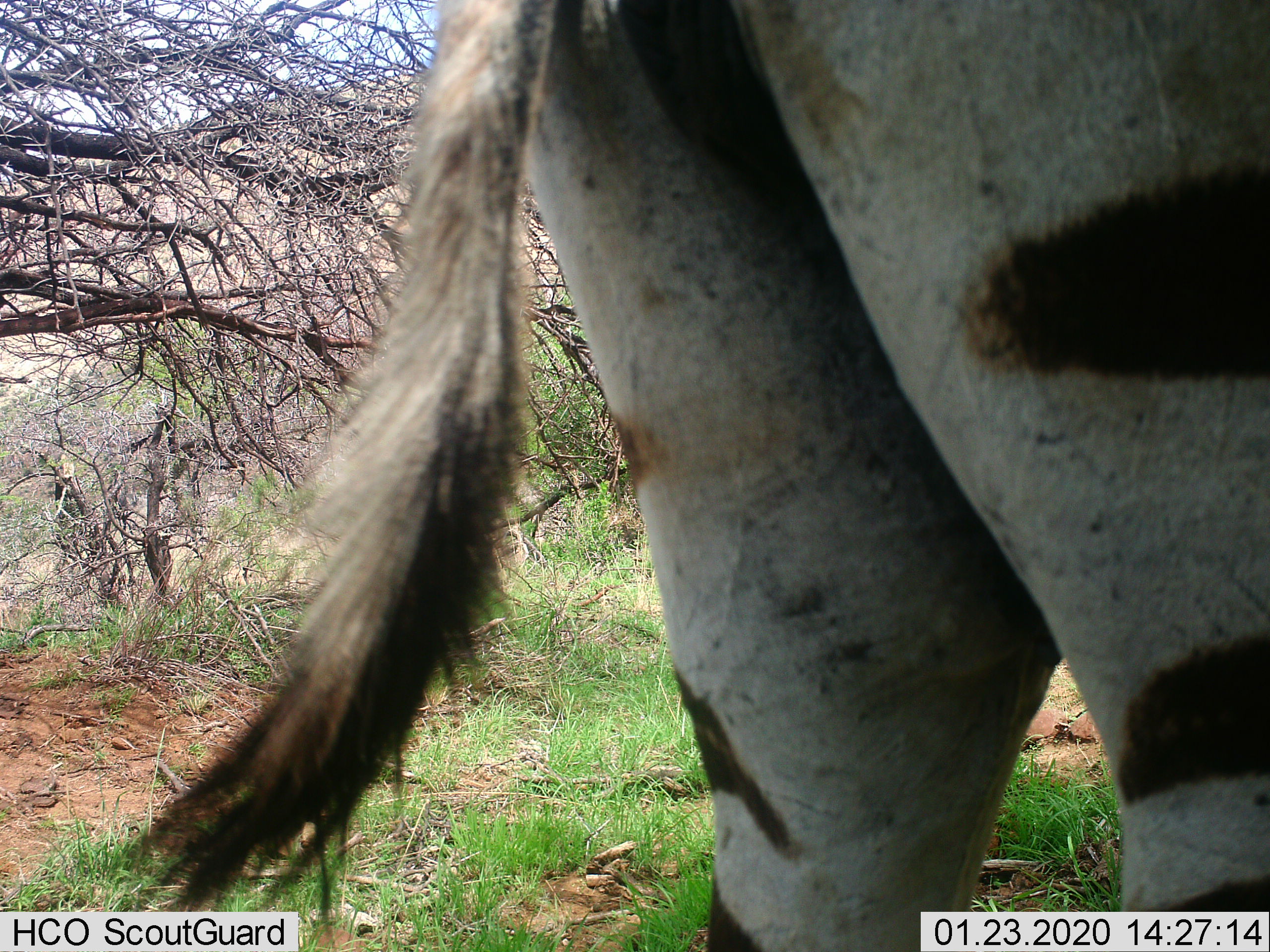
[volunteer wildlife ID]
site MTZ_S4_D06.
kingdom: Animalia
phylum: Chordata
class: Mammalia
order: Perissodactyla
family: Equidae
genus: Equus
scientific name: Equus zebra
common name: mountain zebra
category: zebramountain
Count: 1.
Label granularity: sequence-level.